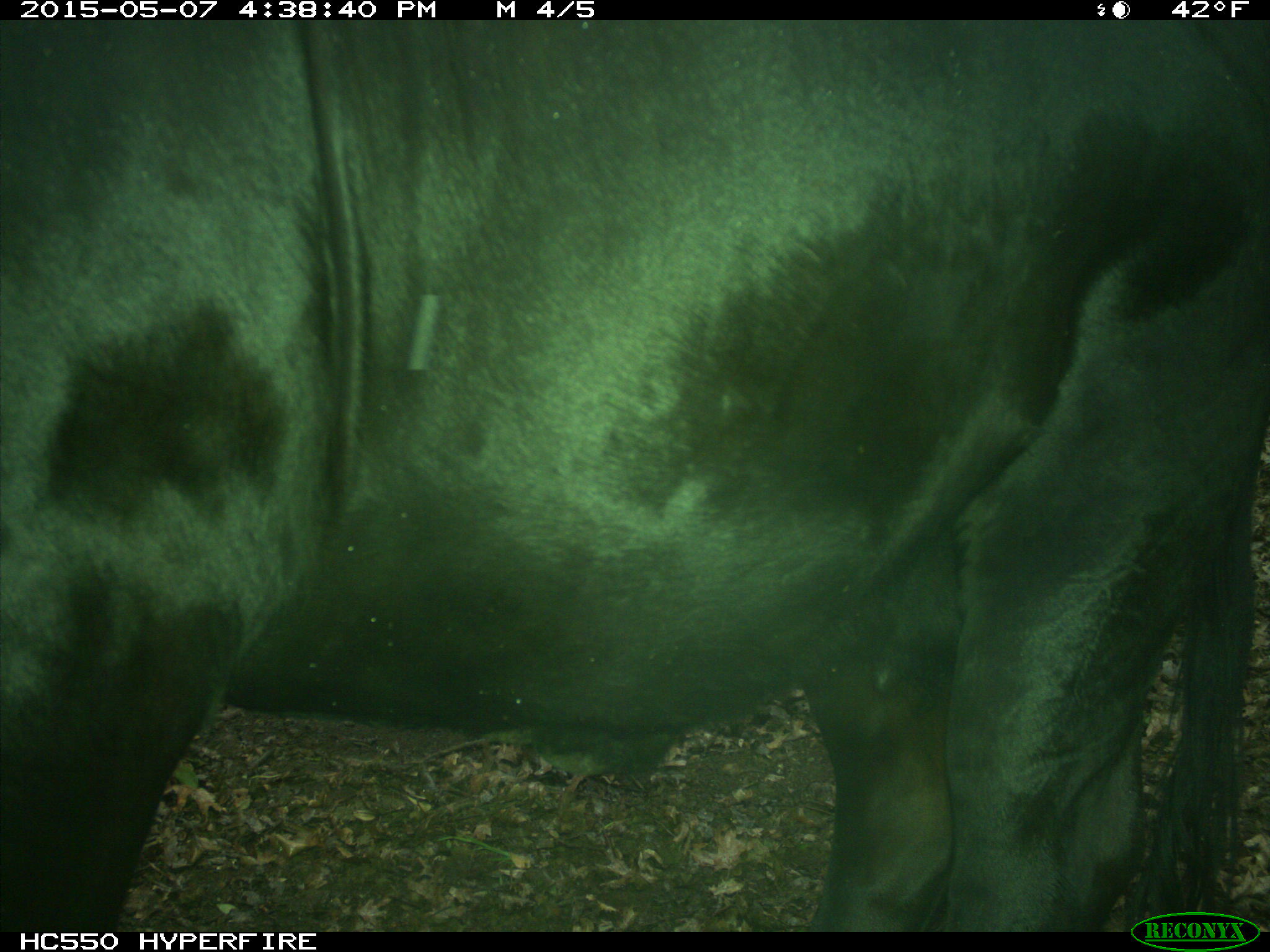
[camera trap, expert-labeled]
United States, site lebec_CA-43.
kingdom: Animalia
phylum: Chordata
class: Mammalia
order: Artiodactyla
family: Bovidae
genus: Bos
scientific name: Bos taurus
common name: domestic cow